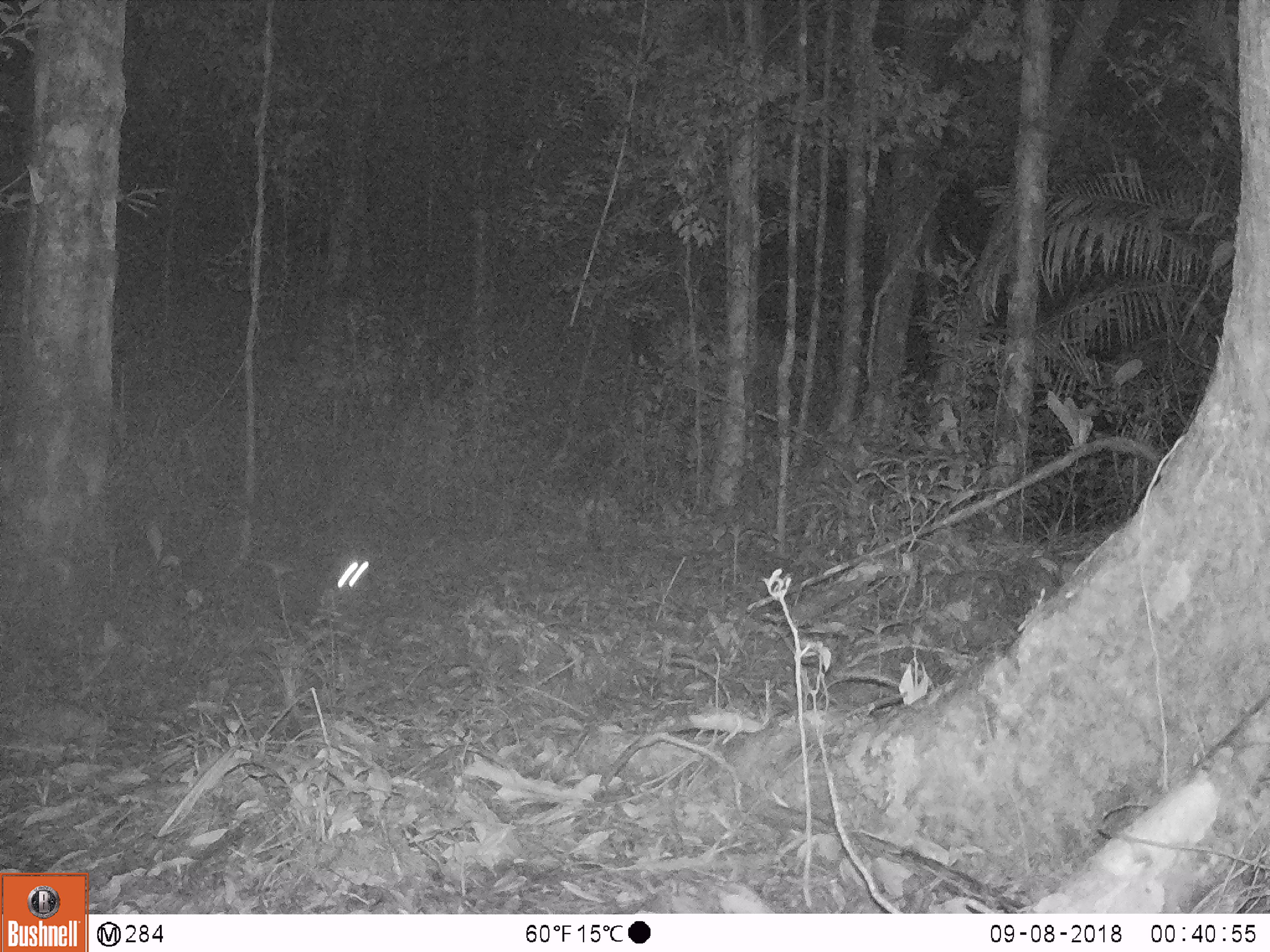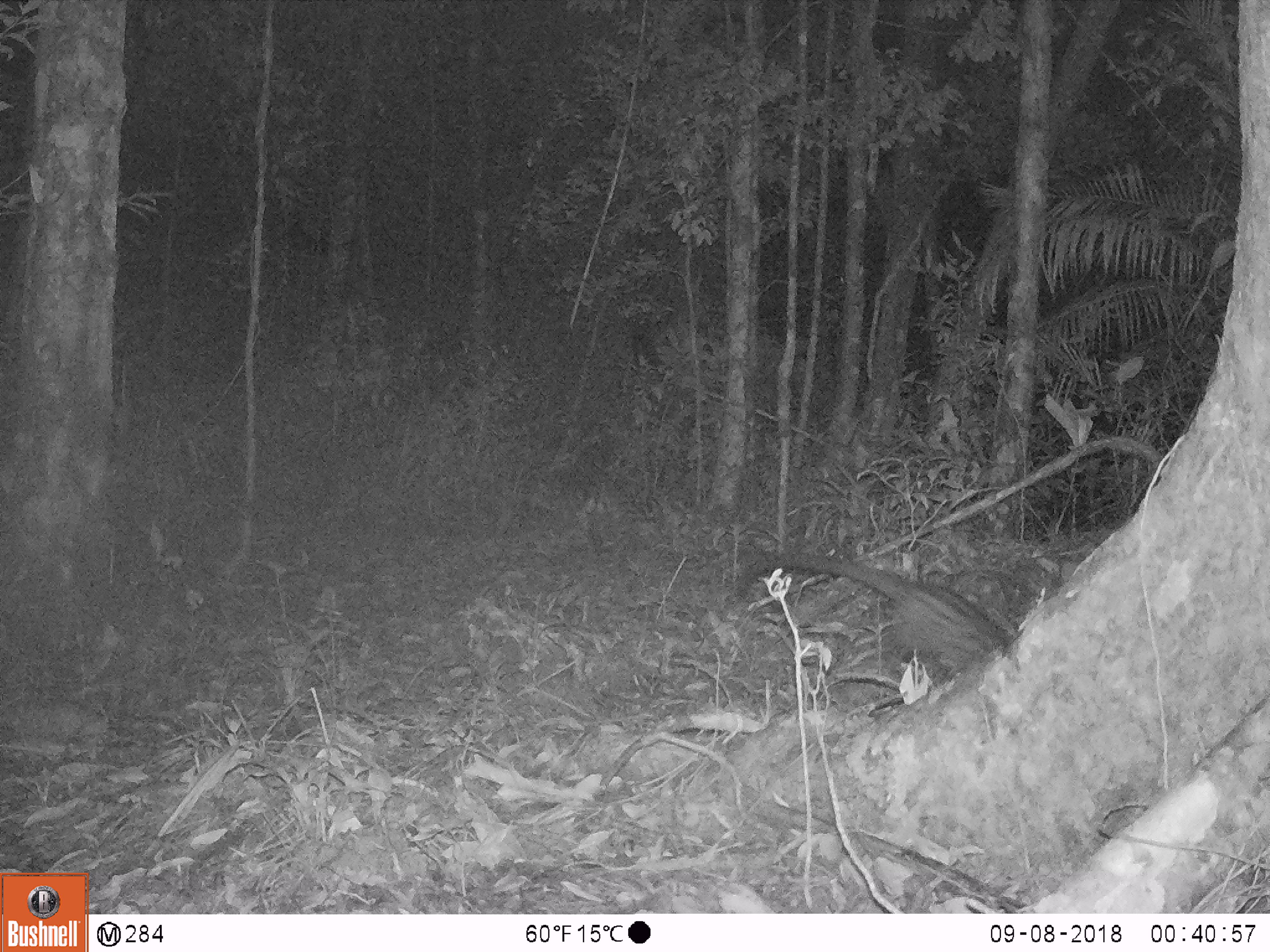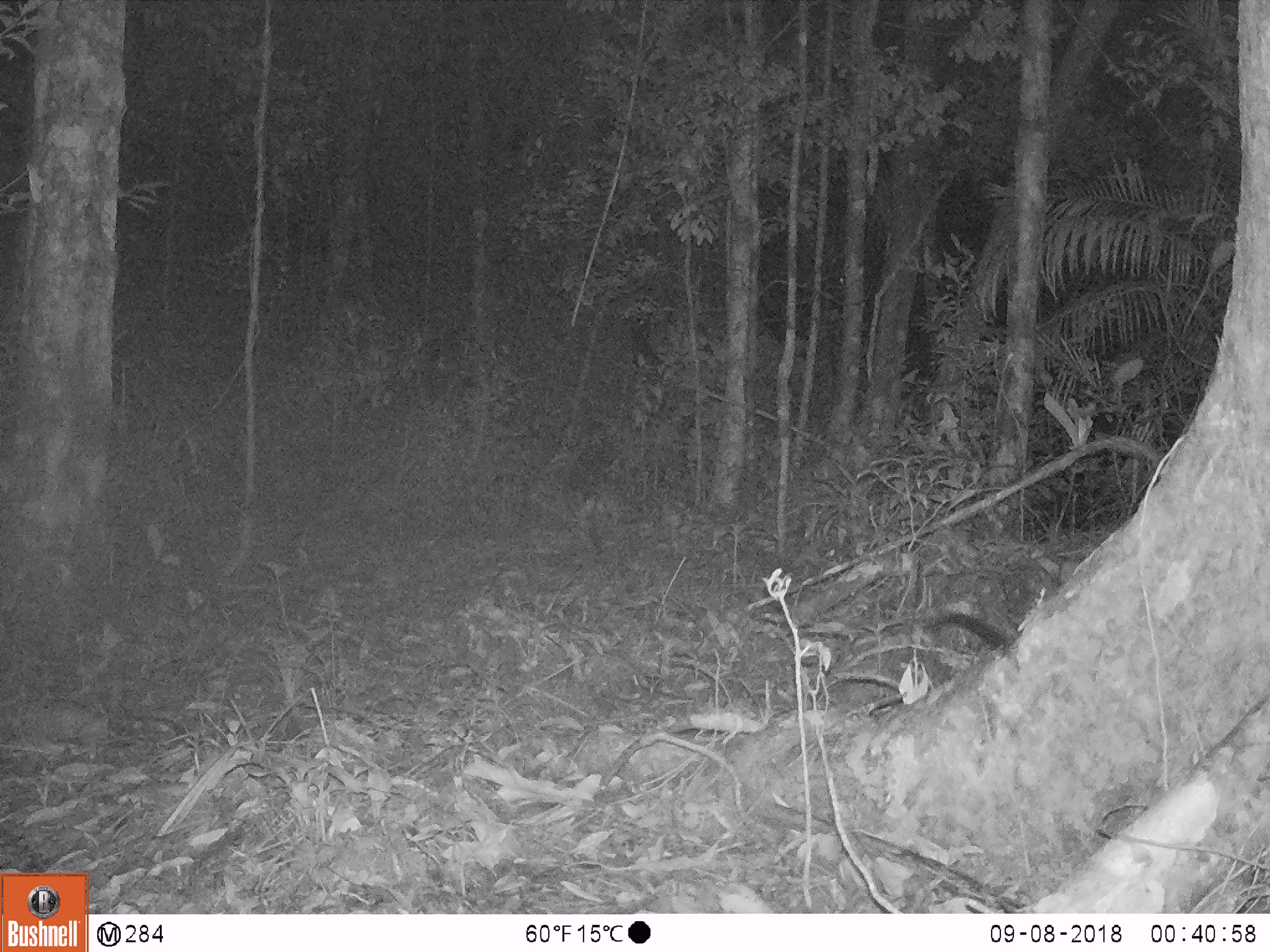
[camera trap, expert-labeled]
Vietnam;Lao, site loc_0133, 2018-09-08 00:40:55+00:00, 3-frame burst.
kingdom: Animalia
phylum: Chordata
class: Mammalia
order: Carnivora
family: Viverridae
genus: Paradoxurus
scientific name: Paradoxurus hermaphroditus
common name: common palm civet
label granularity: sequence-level